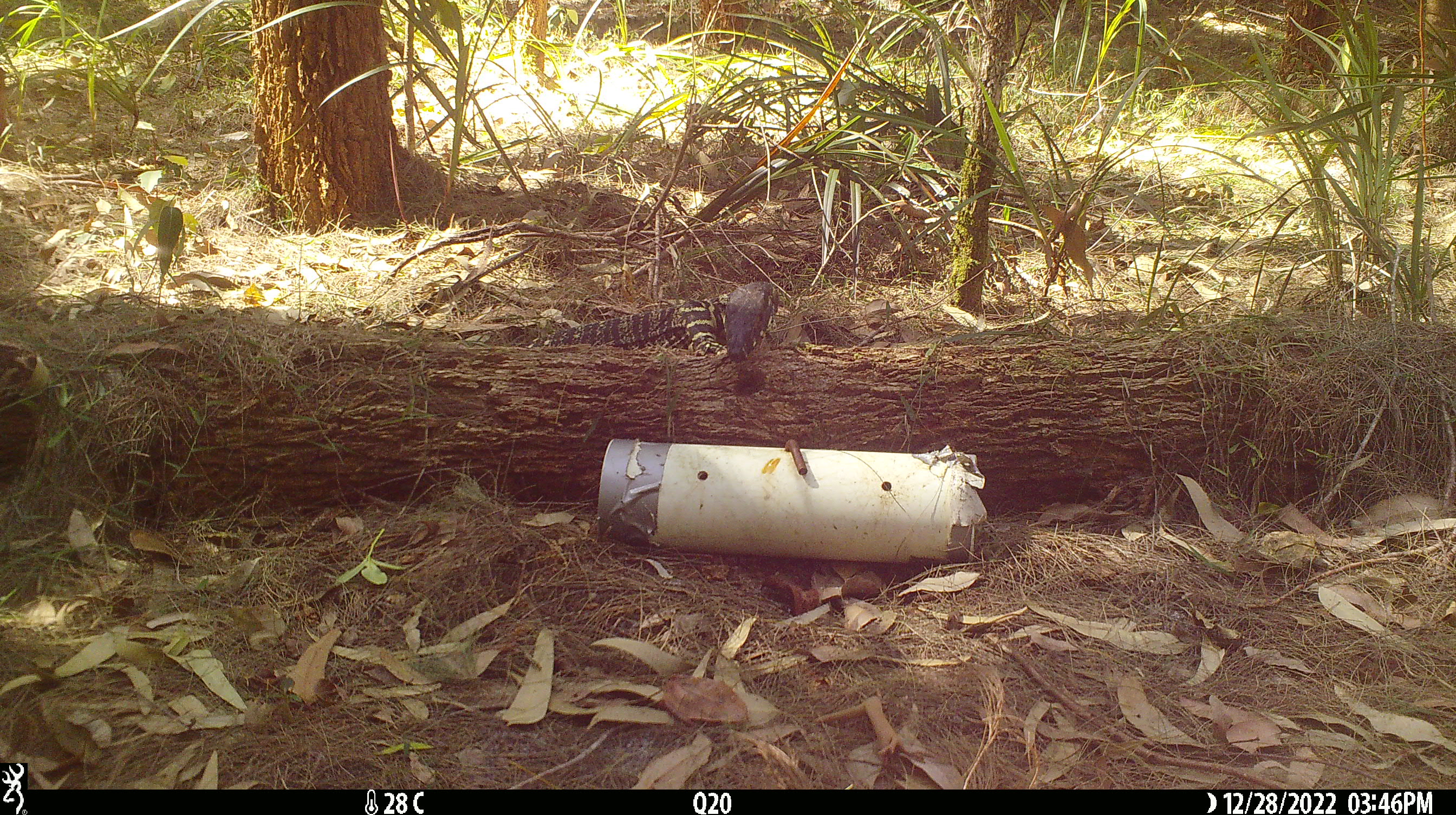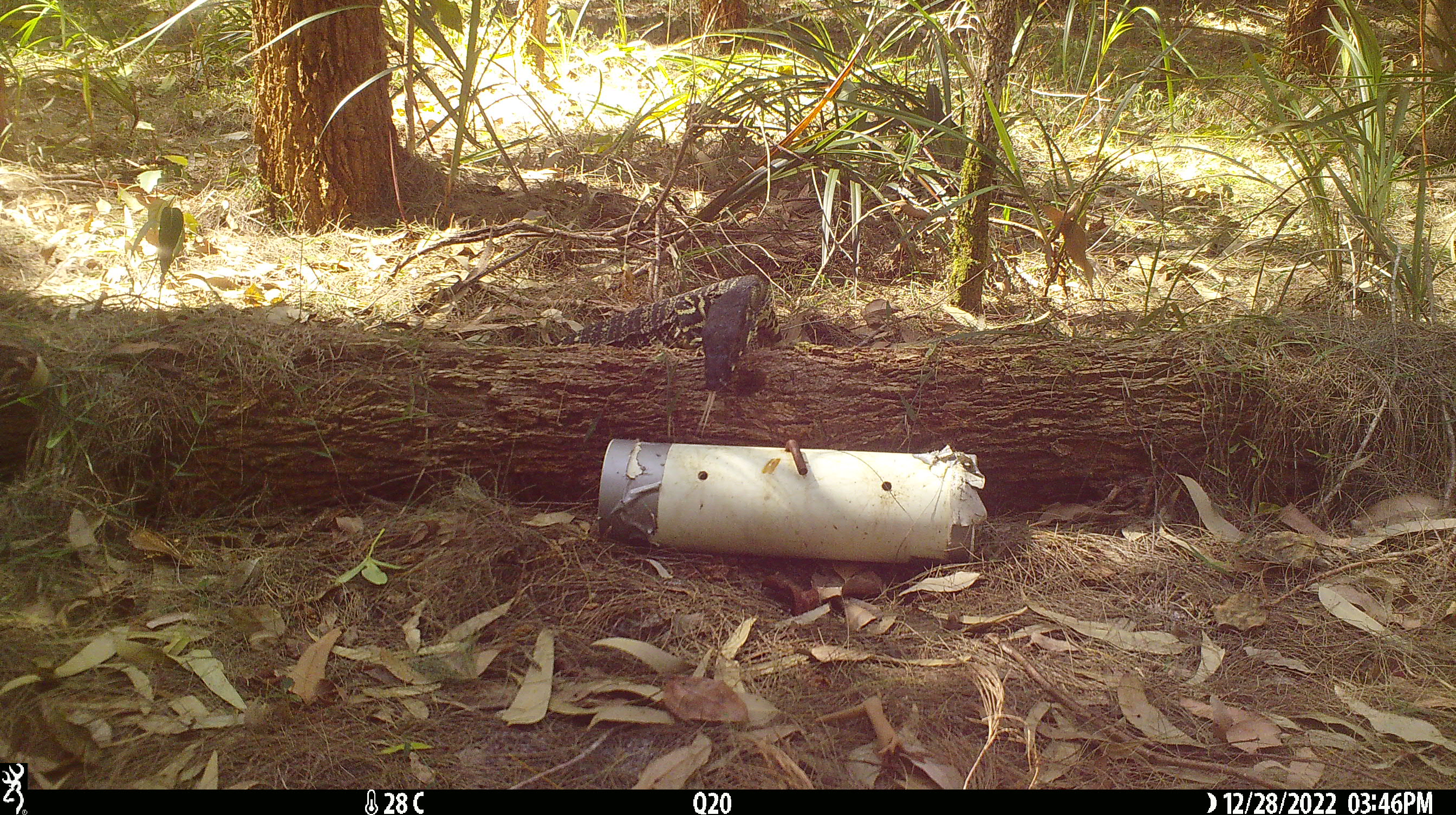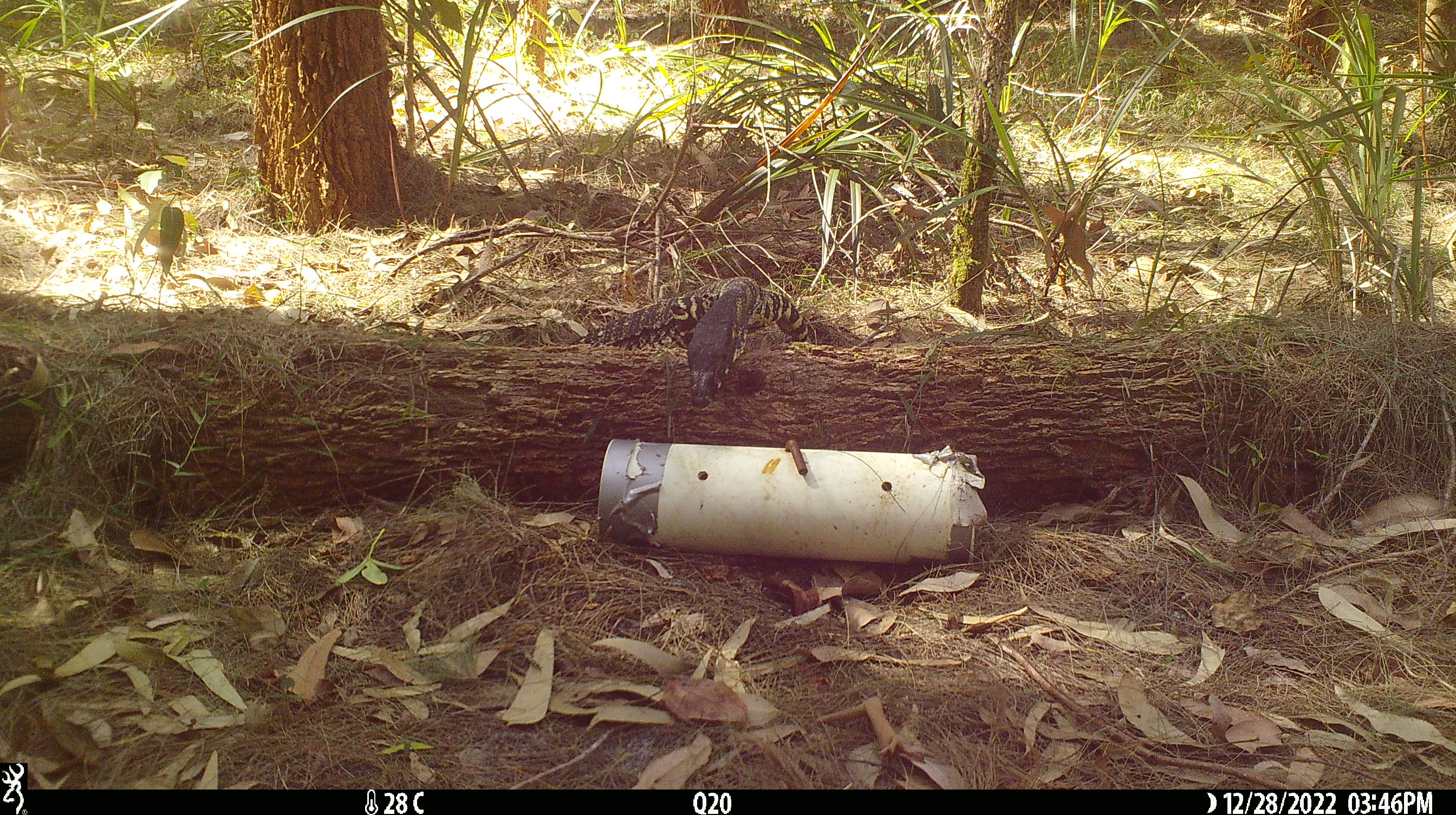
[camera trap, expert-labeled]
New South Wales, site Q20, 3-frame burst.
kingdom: Animalia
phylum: Chordata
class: Reptilia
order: Squamata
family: Varanidae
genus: Varanus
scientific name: Varanus varius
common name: lace monitor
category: goanna